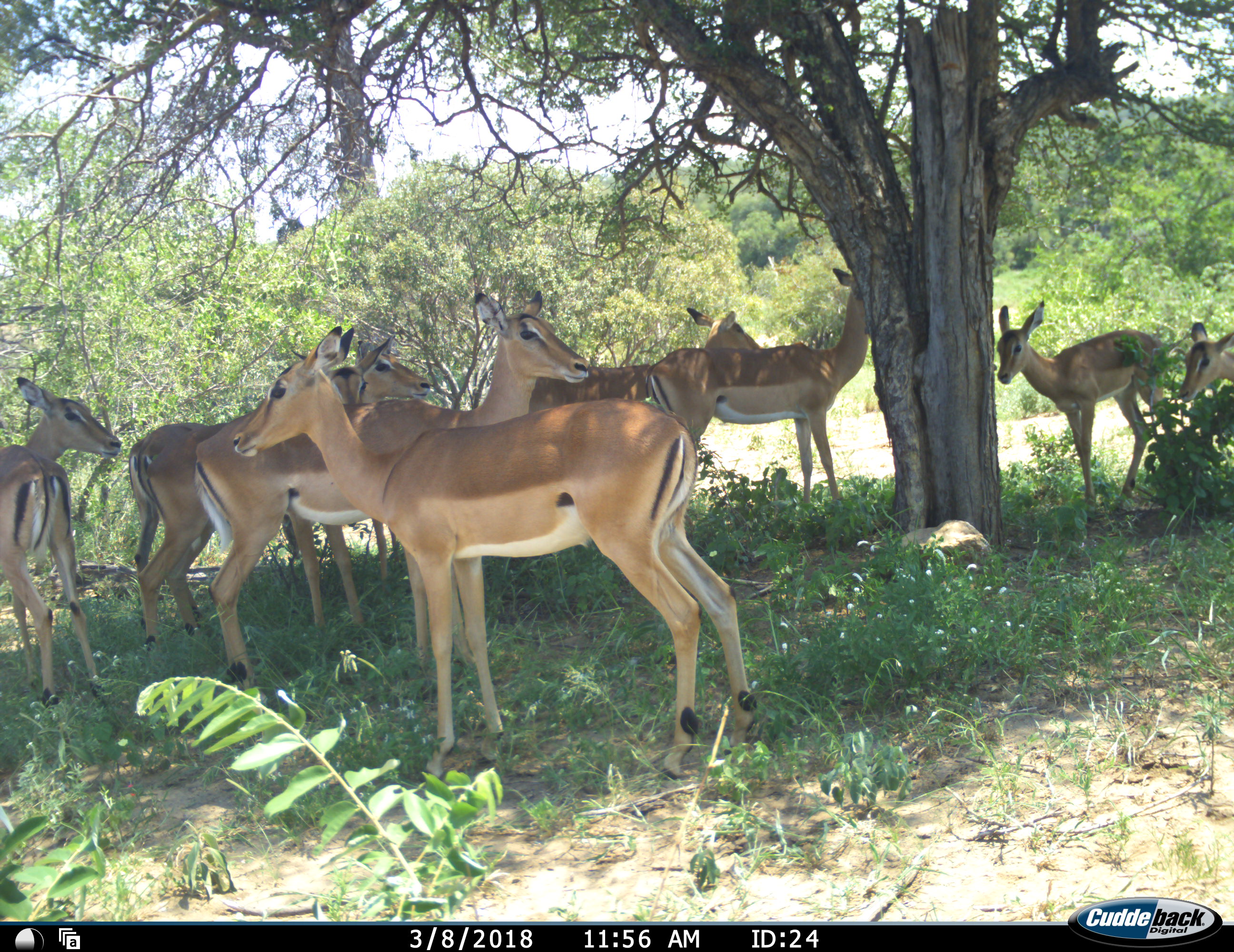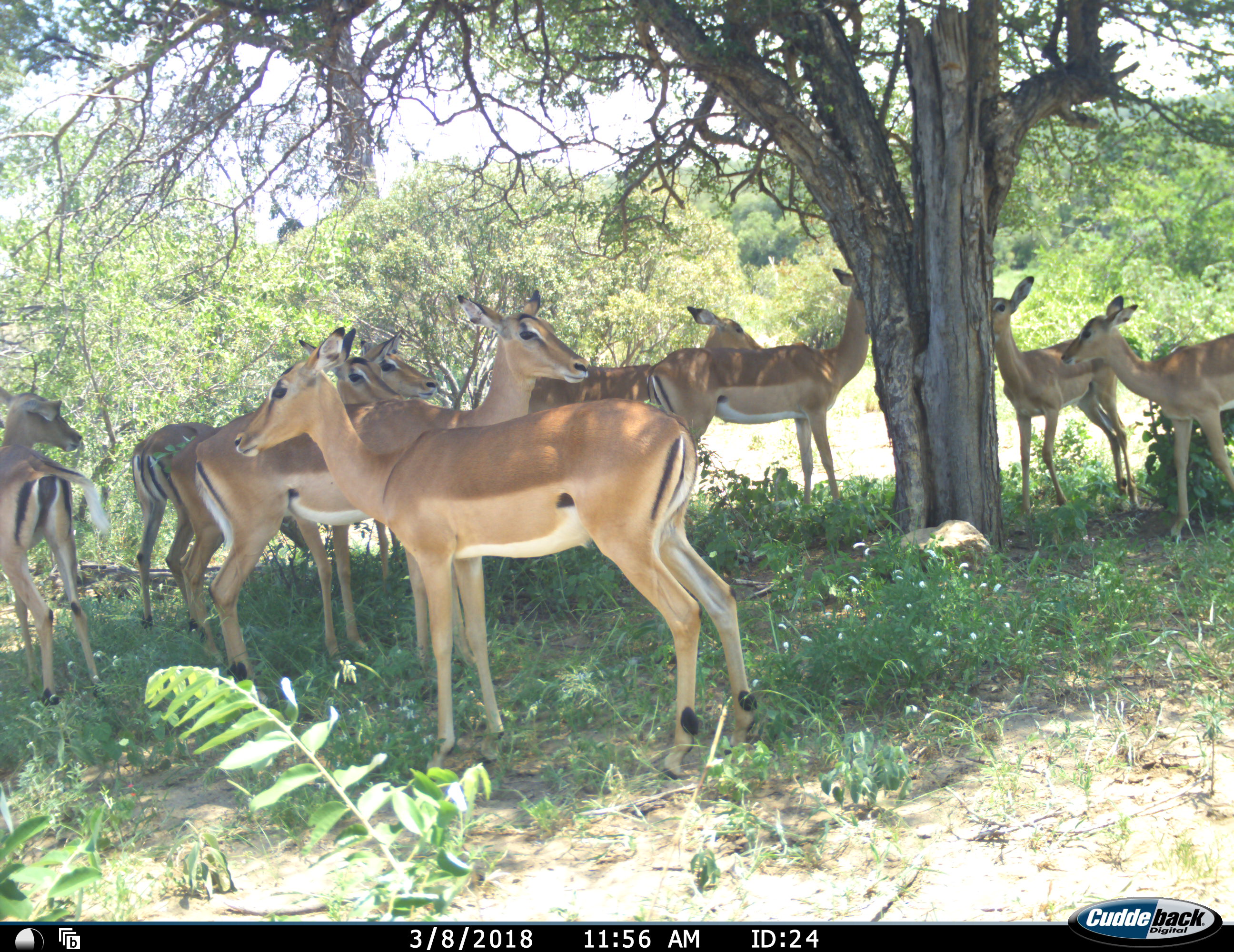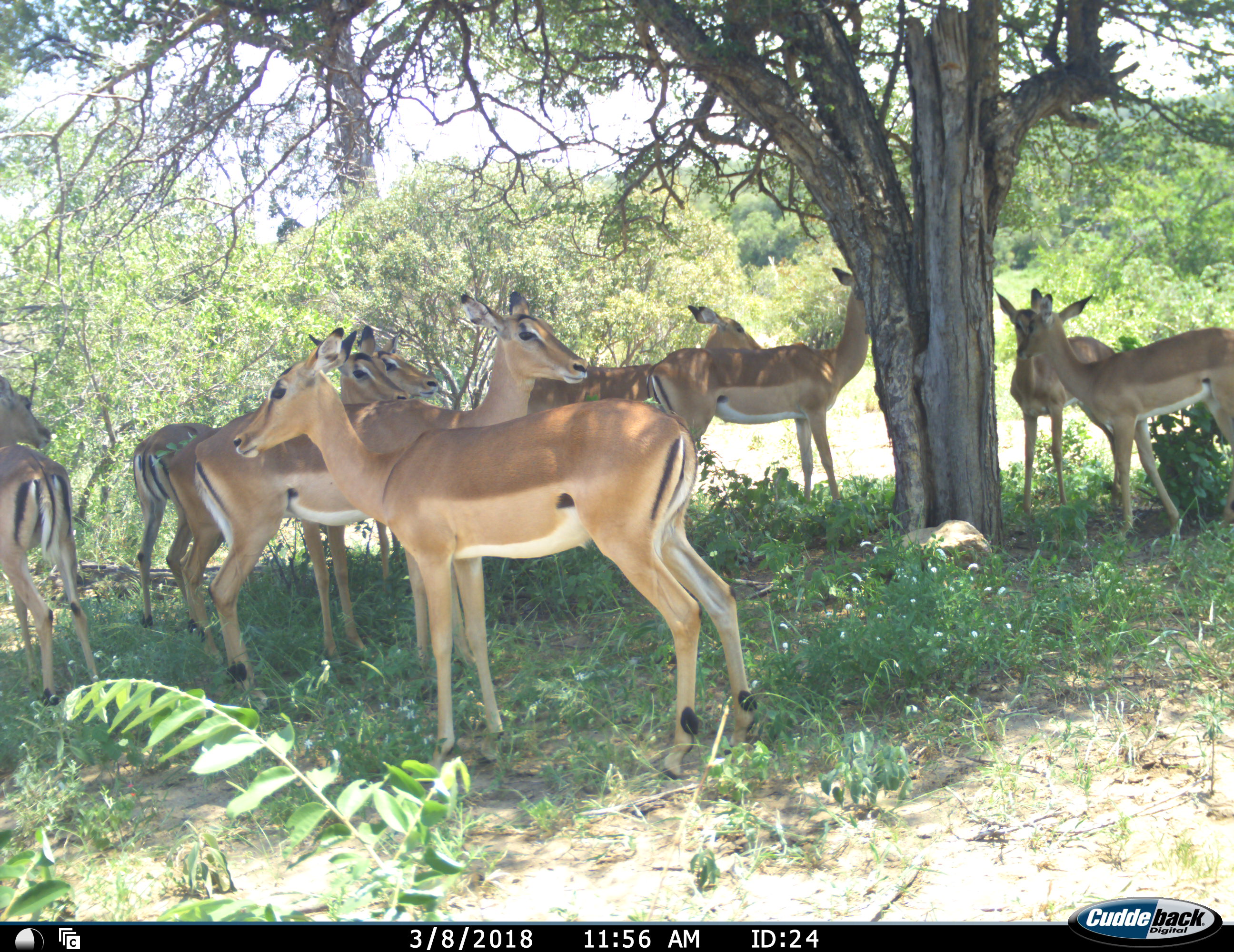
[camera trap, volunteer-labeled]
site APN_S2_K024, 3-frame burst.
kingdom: Animalia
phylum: Chordata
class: Mammalia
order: Artiodactyla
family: Bovidae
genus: Aepyceros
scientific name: Aepyceros melampus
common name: impala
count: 10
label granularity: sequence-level